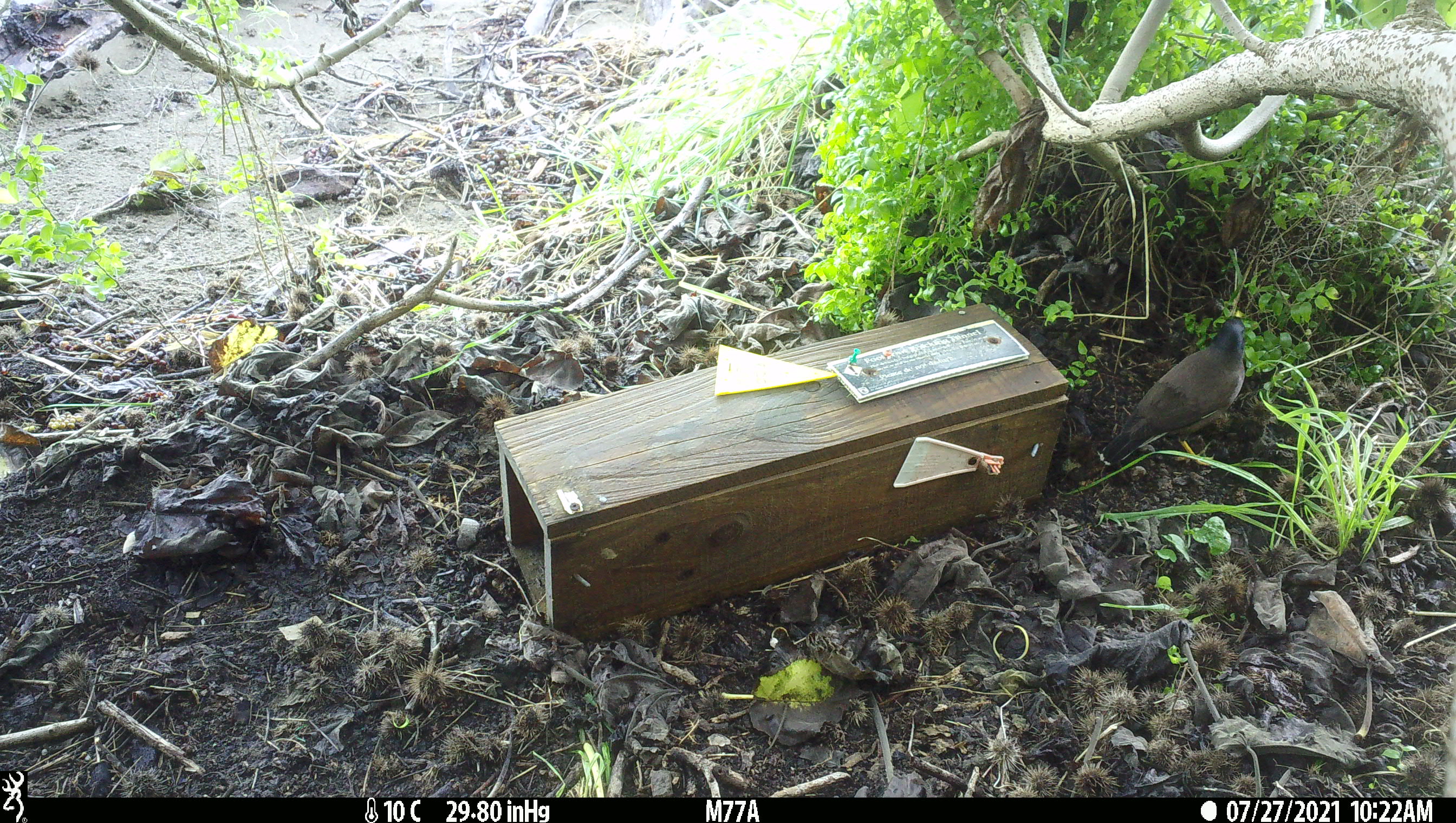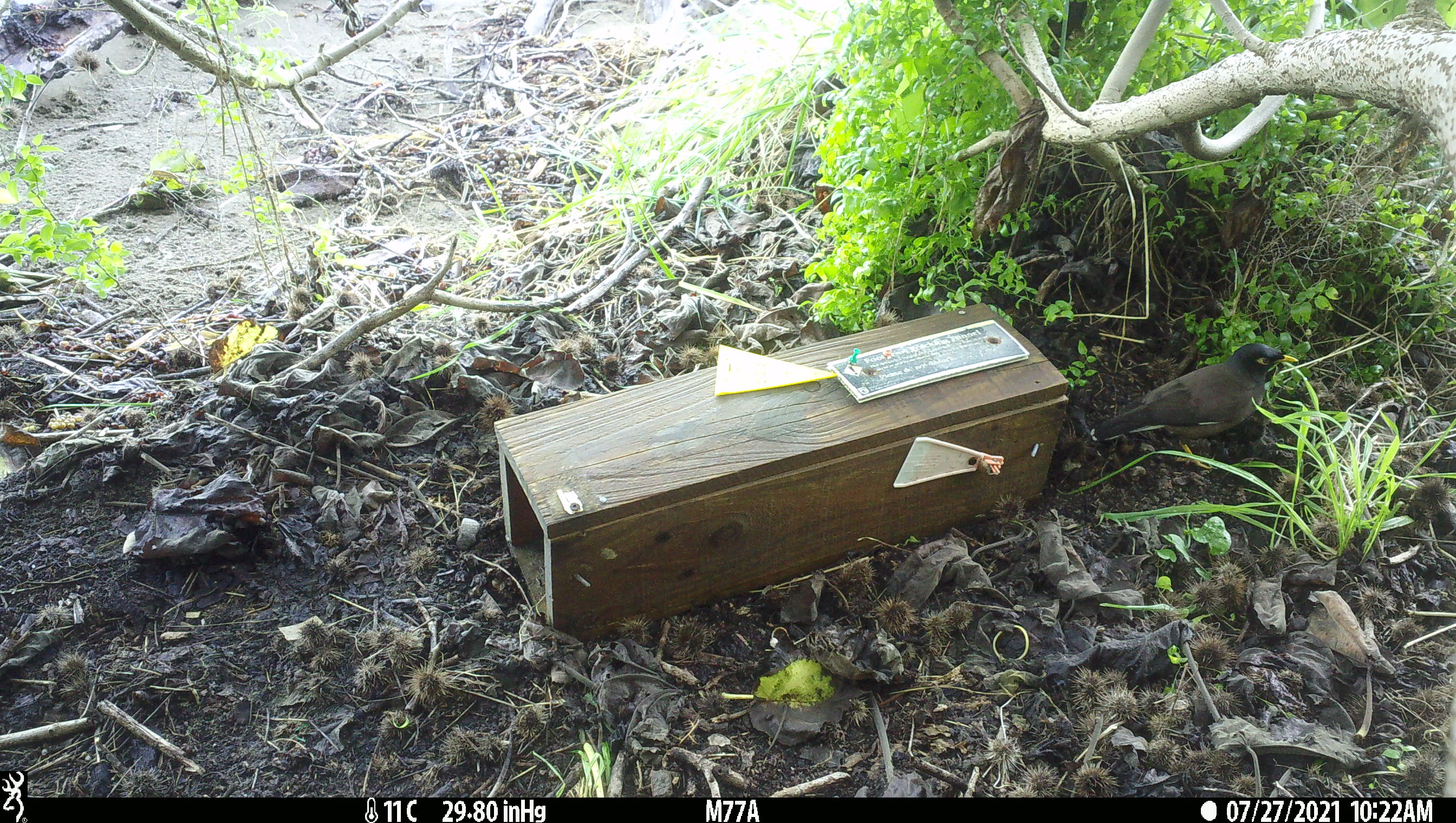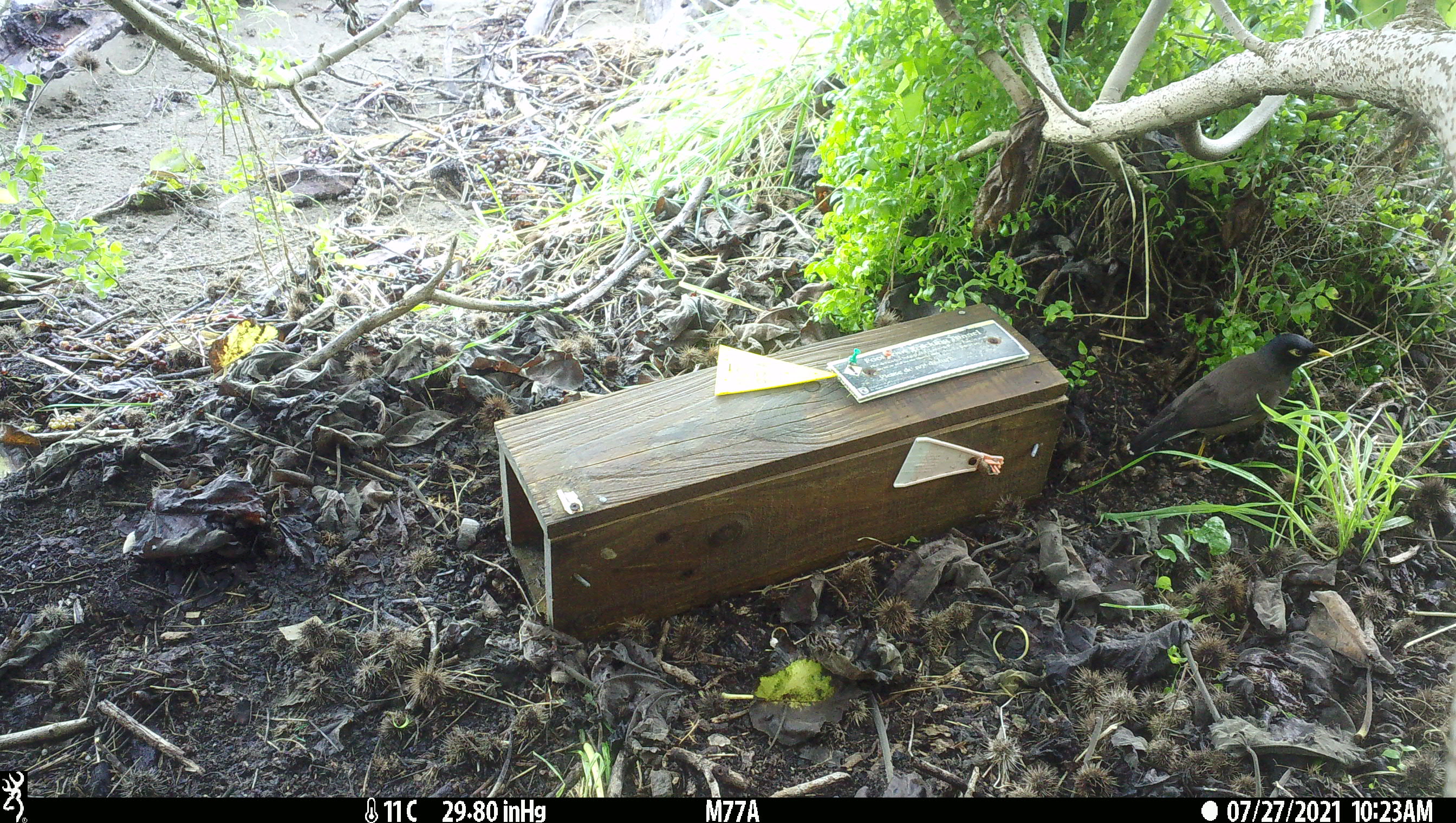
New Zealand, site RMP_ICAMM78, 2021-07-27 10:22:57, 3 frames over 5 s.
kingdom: Animalia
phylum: Chordata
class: Aves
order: Passeriformes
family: Sturnidae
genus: Acridotheres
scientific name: Acridotheres tristis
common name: common myna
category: myna